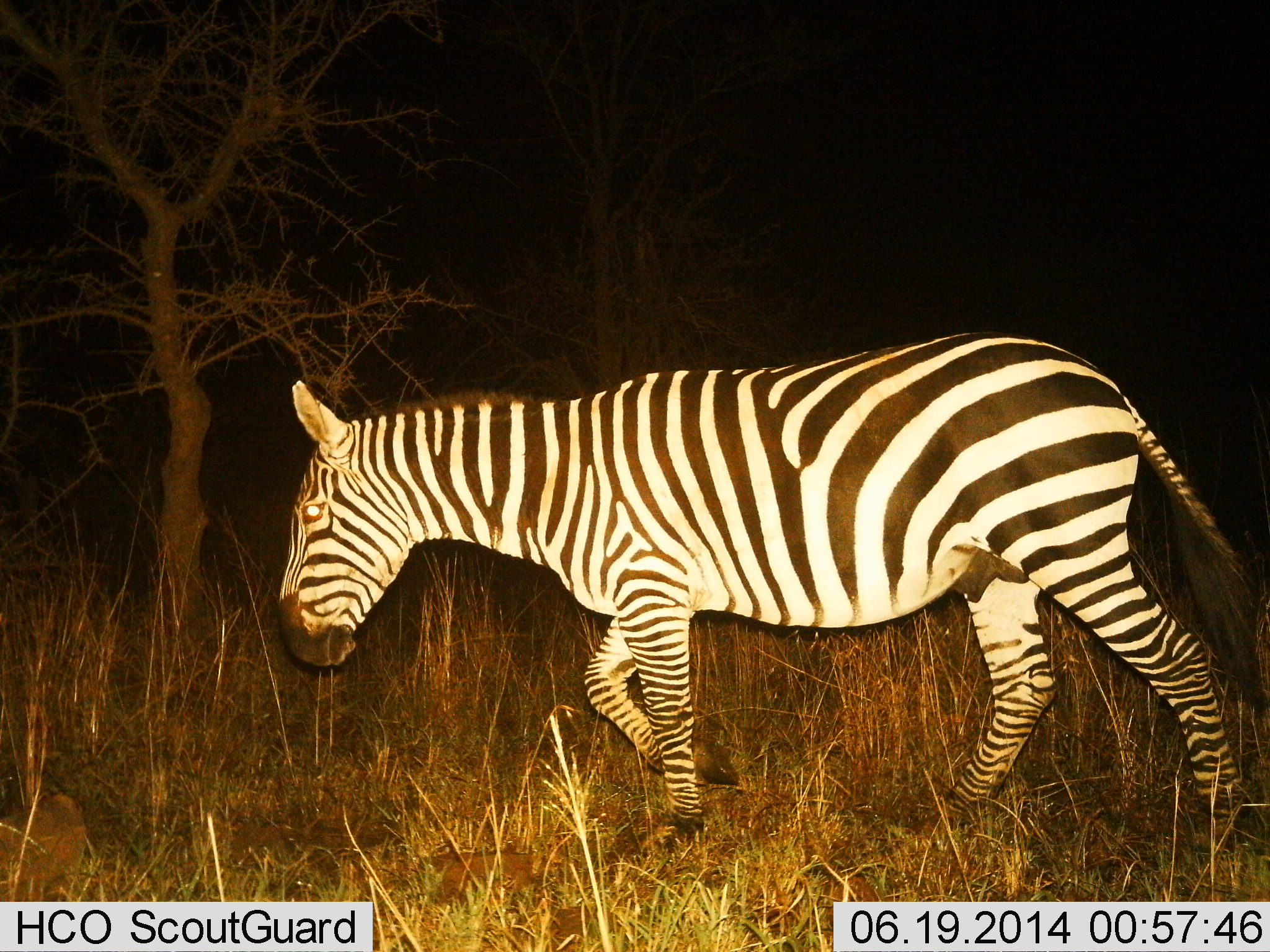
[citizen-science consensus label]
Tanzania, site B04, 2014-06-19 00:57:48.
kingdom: Animalia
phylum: Chordata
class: Mammalia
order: Perissodactyla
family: Equidae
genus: Equus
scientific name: Equus quagga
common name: plains zebra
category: zebra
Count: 1.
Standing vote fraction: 10%.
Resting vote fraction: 0%.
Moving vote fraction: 90%.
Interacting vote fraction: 0%.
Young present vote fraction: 0%.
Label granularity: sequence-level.